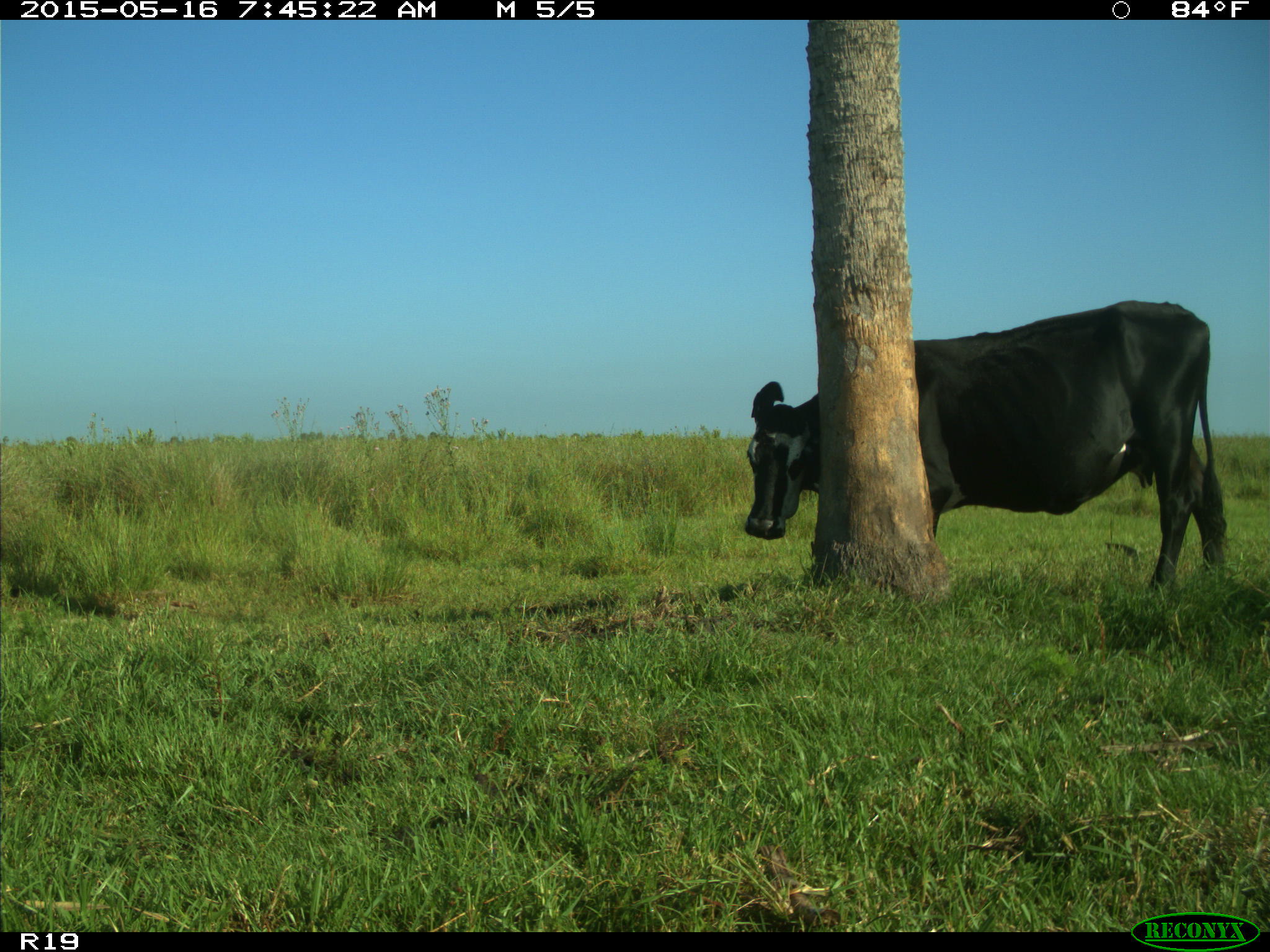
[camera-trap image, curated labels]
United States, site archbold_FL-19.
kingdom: Animalia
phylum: Chordata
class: Mammalia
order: Artiodactyla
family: Bovidae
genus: Bos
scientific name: Bos taurus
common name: domestic cow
Bos taurus (domestic cow).